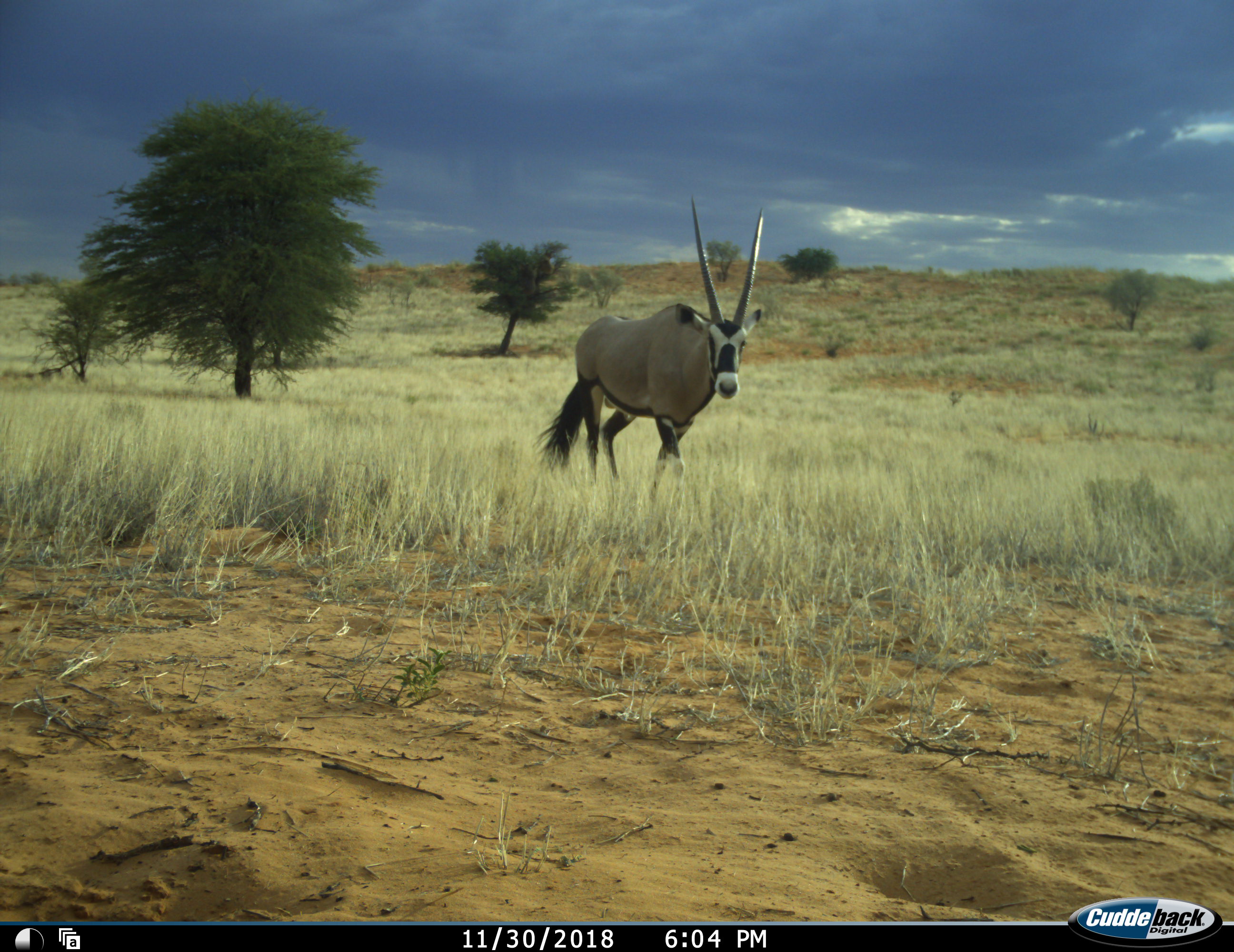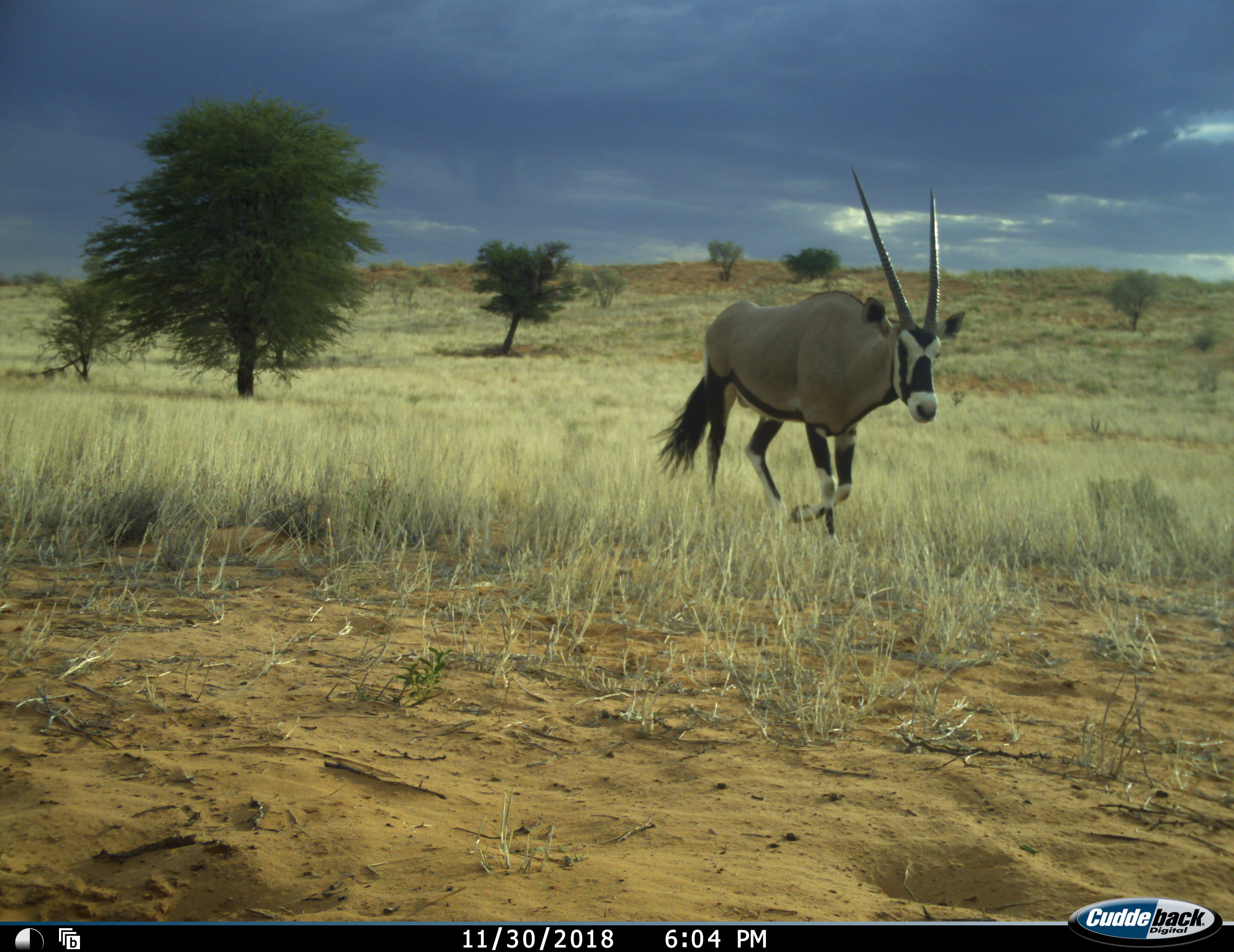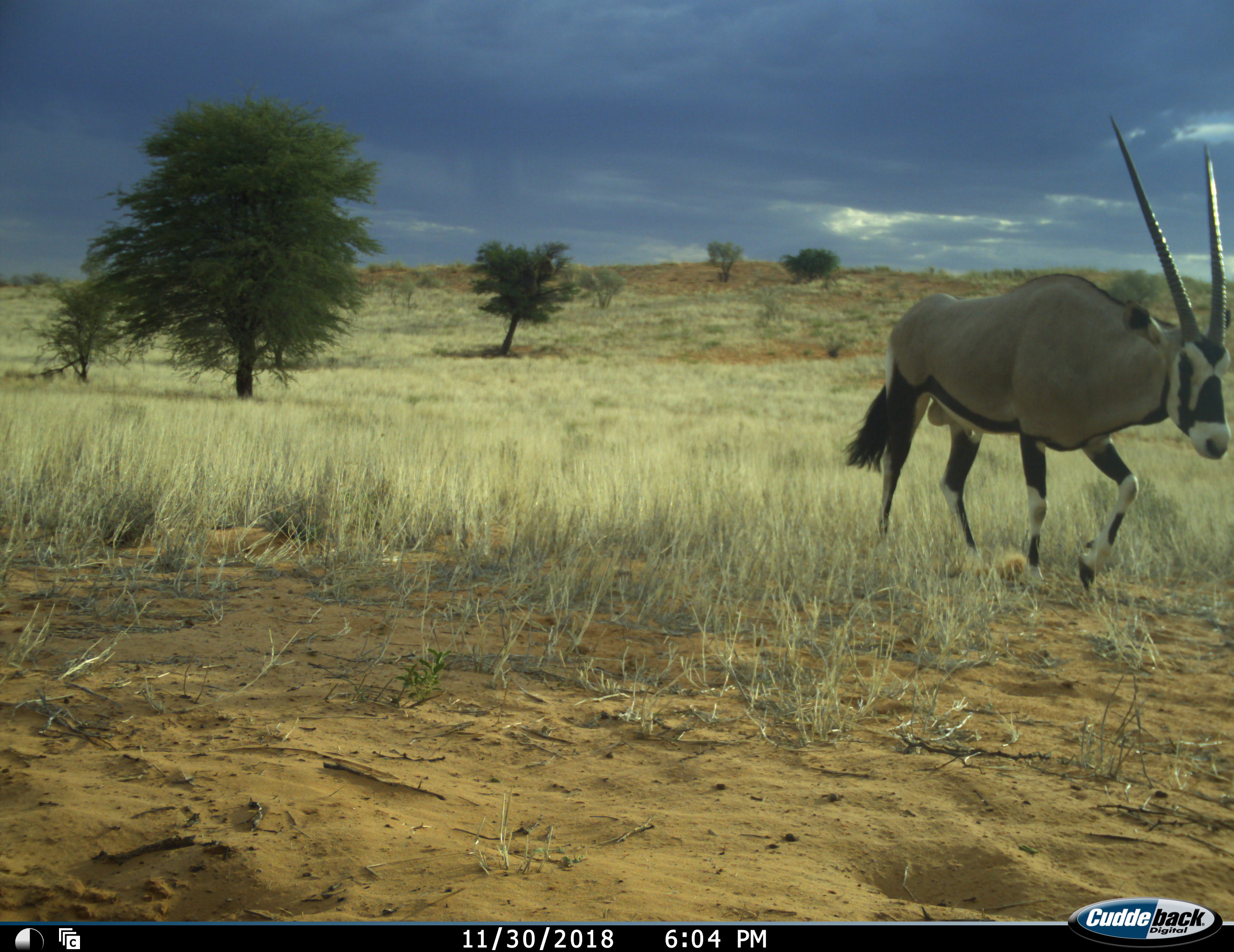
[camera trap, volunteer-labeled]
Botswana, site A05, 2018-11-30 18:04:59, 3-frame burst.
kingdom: Animalia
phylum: Chordata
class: Mammalia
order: Artiodactyla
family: Bovidae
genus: Oryx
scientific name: Oryx gazella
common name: gemsbok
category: gemsbokoryx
Gemsbokoryx (gemsbok) (Oryx gazella), count 1. Behavior (volunteer vote fractions): standing 0%, resting 0%, moving 100%, interacting 0%. Young present (vote fraction): 0%. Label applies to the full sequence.